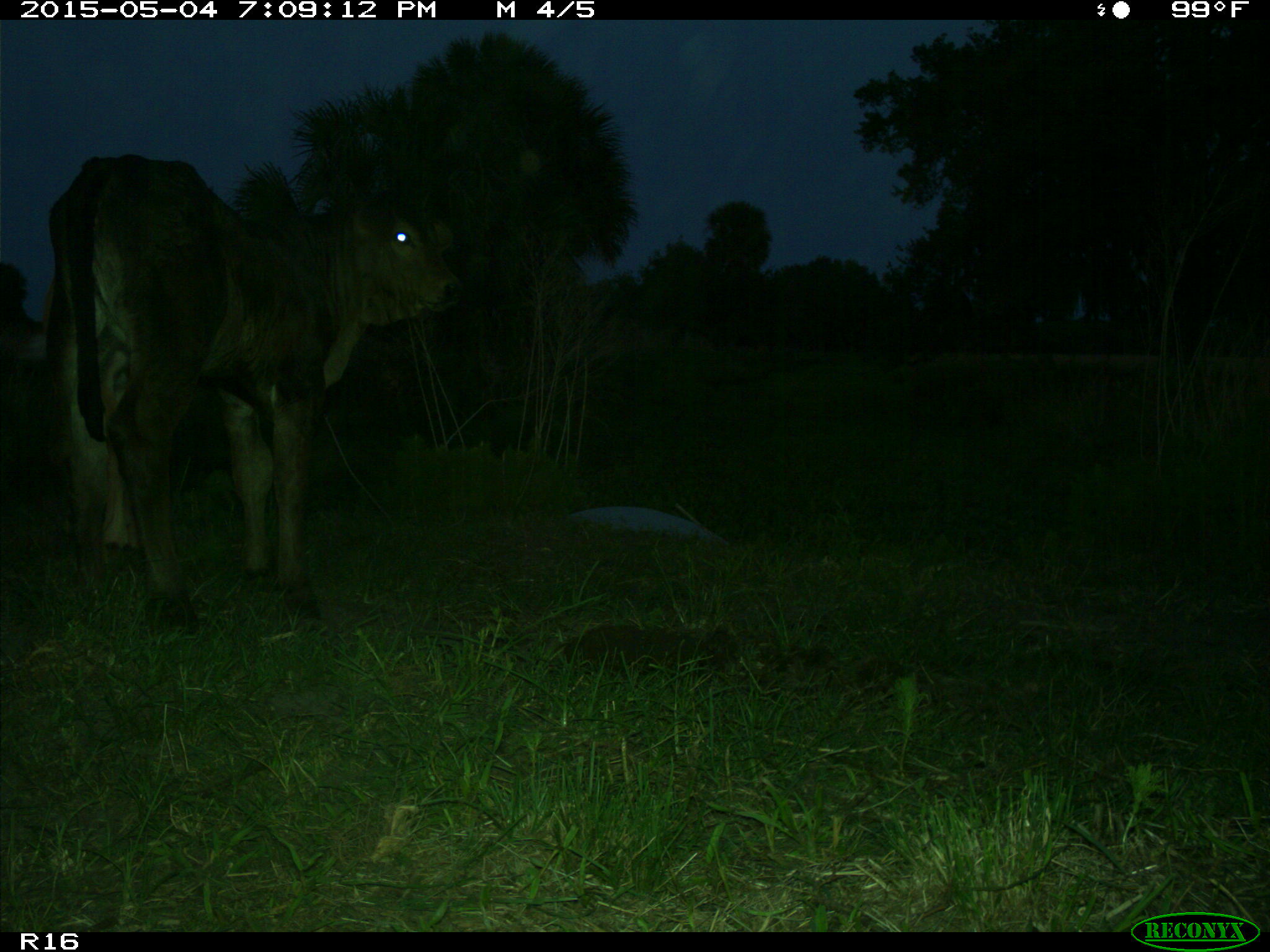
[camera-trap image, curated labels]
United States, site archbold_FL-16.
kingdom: Animalia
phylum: Chordata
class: Mammalia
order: Artiodactyla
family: Bovidae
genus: Bos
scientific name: Bos taurus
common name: domestic cow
Bos taurus (domestic cow).